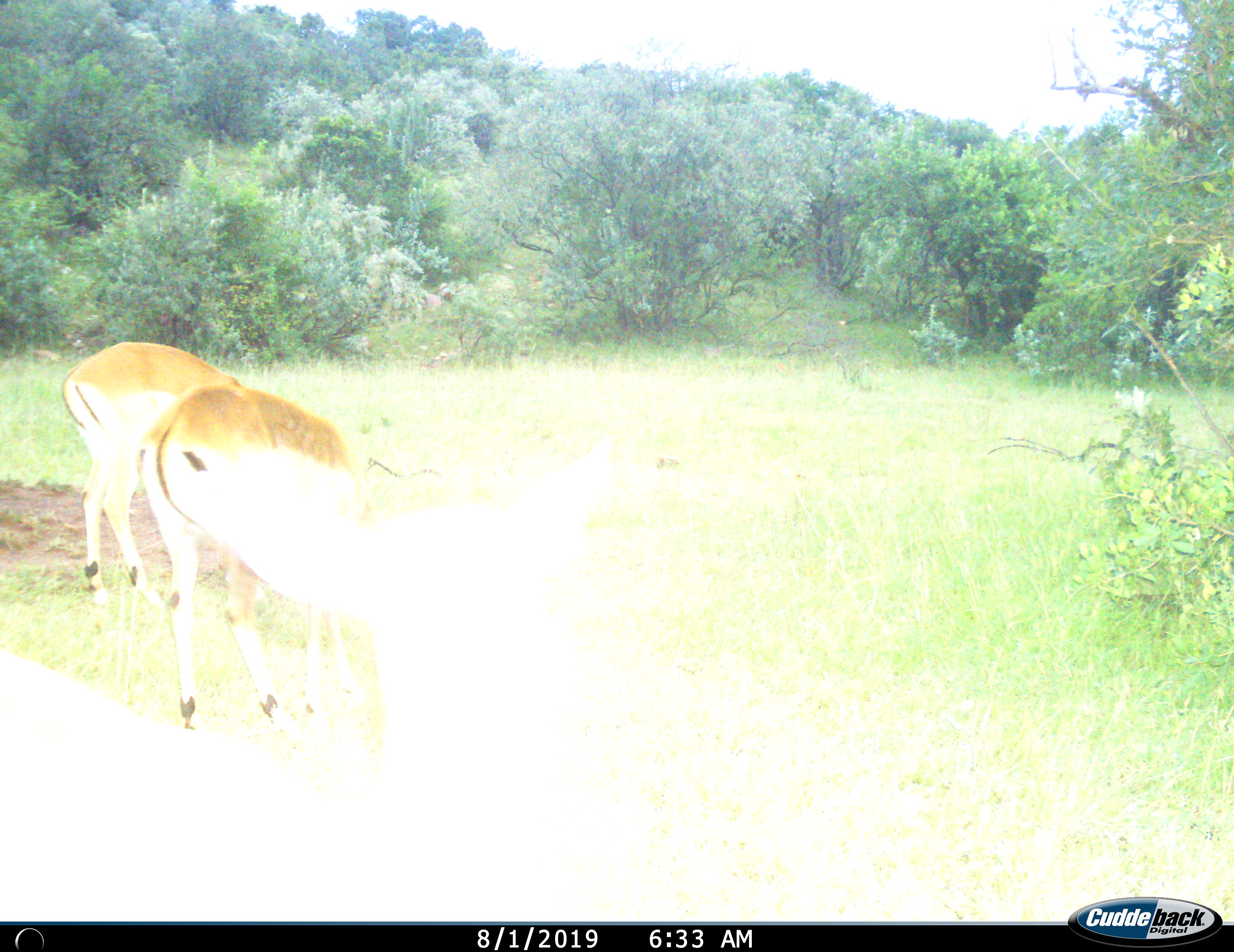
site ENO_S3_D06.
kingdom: Animalia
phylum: Chordata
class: Mammalia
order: Artiodactyla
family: Bovidae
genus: Aepyceros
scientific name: Aepyceros melampus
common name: impala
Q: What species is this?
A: Impala (Aepyceros melampus).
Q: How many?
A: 2.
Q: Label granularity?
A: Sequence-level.